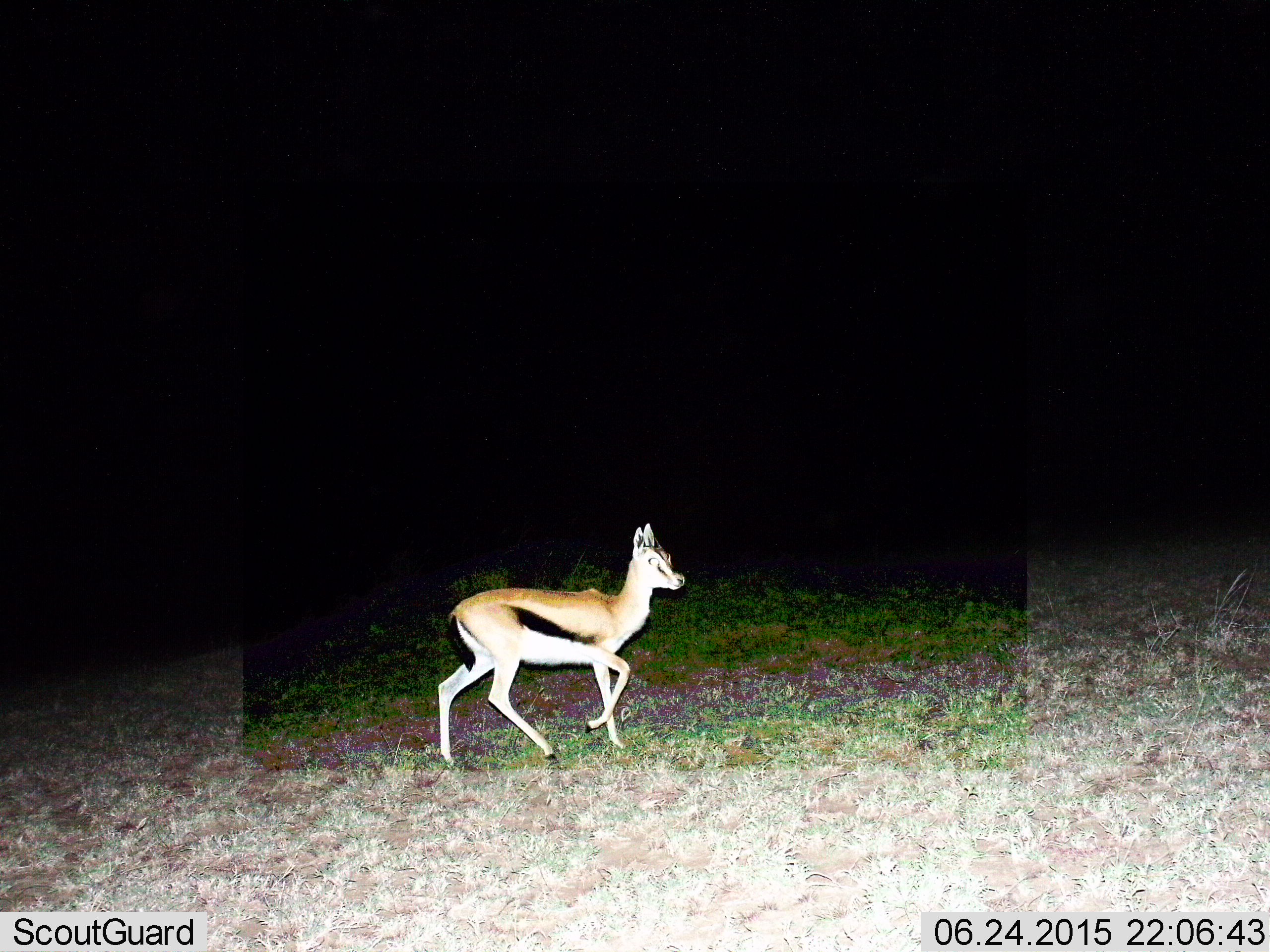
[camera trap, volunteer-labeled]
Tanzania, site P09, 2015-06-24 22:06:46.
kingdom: Animalia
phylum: Chordata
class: Mammalia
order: Artiodactyla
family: Bovidae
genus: Eudorcas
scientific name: Eudorcas thomsonii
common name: thomson's gazelle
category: gazellethomsons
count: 1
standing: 0%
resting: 0%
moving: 100%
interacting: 0%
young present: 10%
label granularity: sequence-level